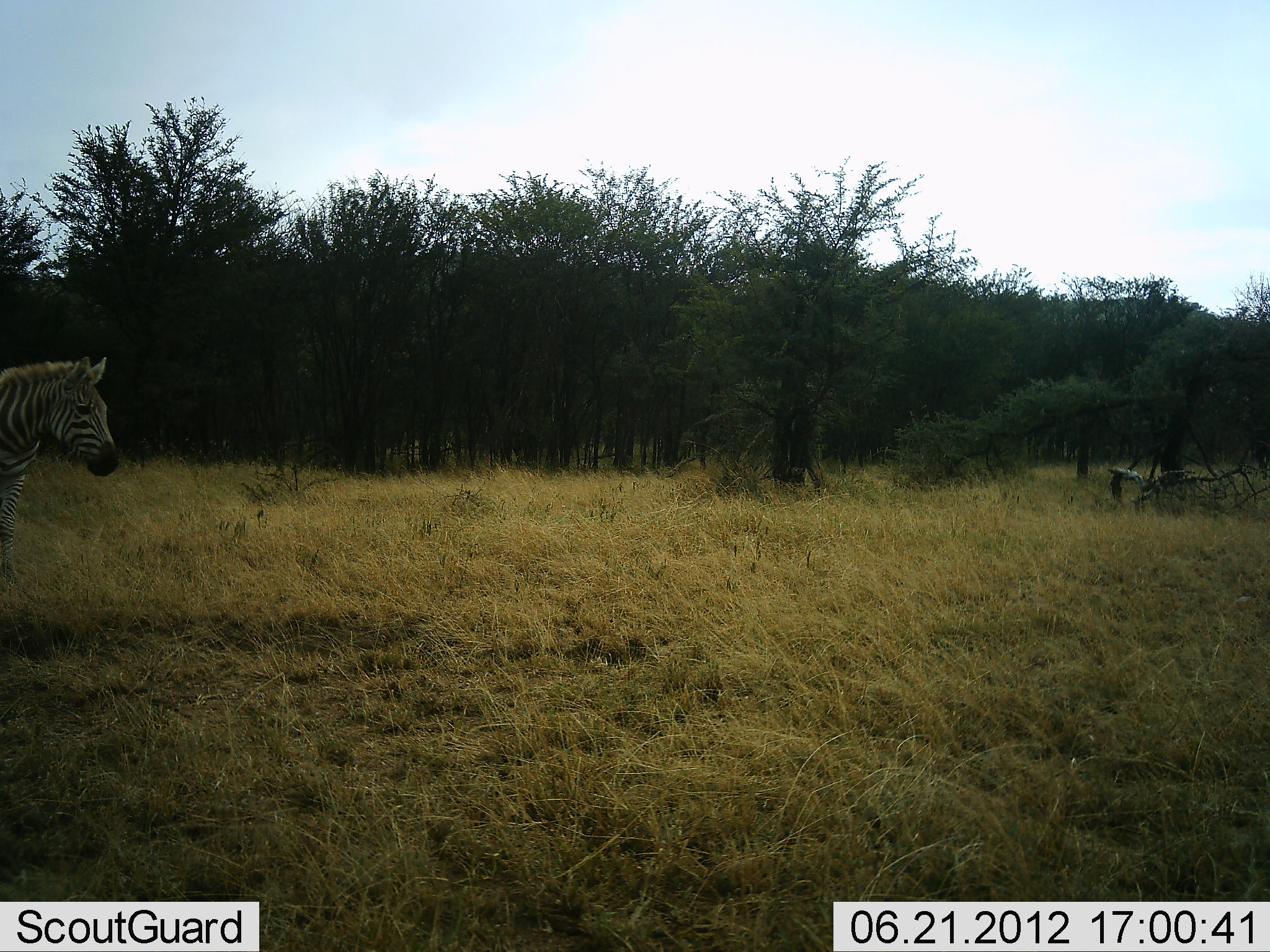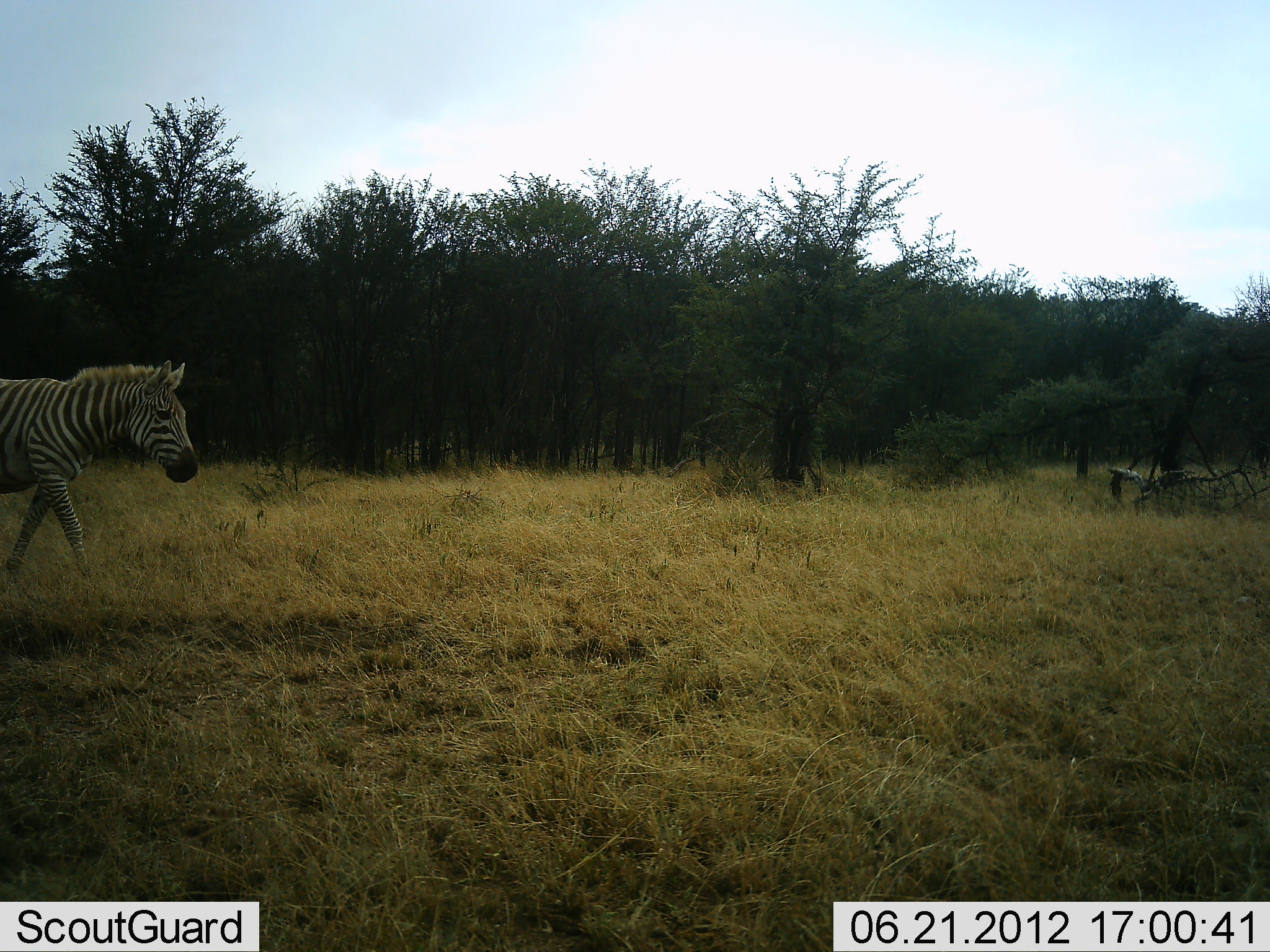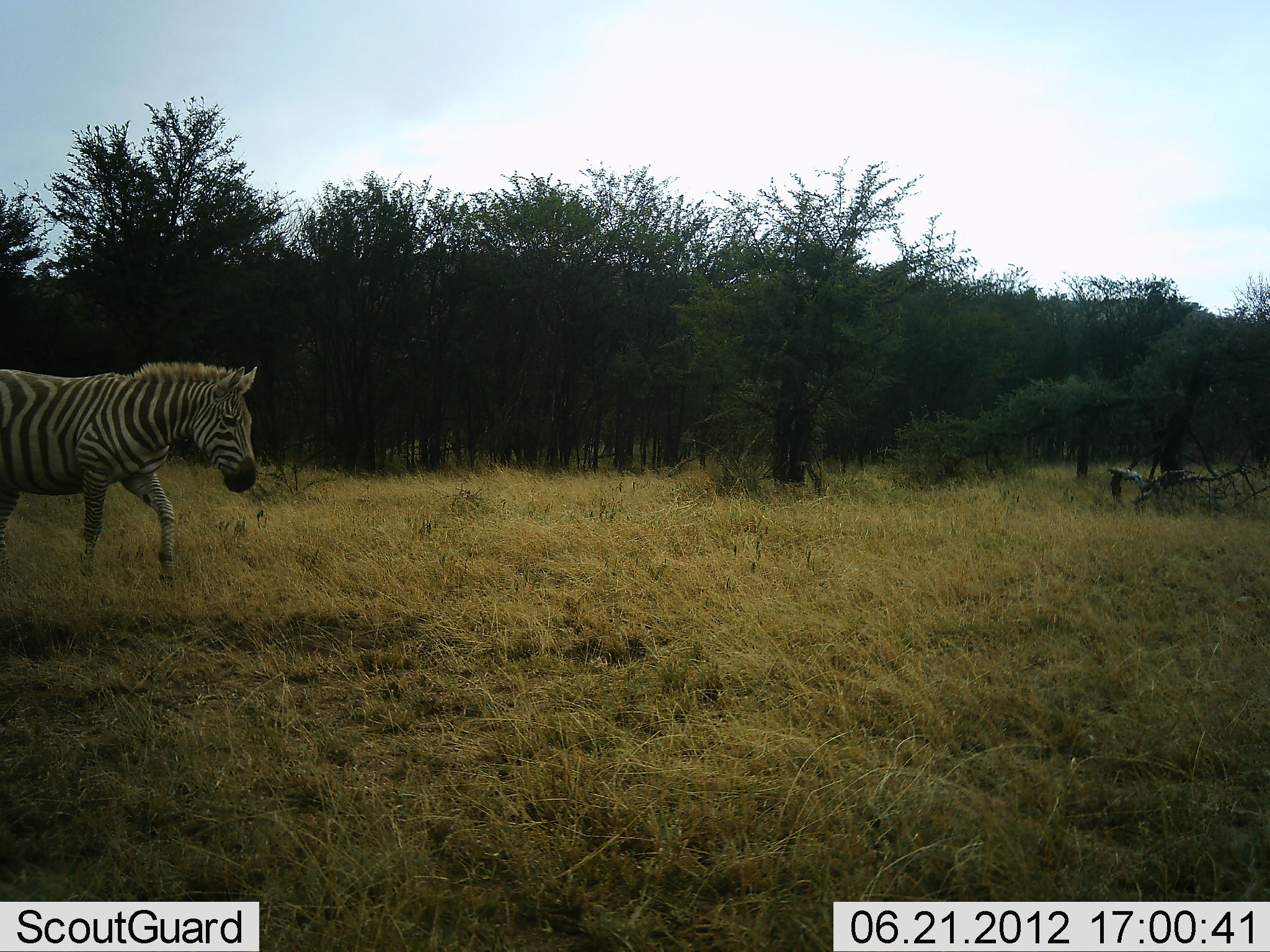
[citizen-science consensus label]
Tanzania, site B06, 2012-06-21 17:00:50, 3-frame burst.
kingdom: Animalia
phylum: Chordata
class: Mammalia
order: Perissodactyla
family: Equidae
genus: Equus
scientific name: Equus quagga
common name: plains zebra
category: zebra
Zebra (plains zebra) (Equus quagga), count 1. Behavior (volunteer vote fractions): standing 10%, resting 0%, moving 90%, interacting 0%. Young present (vote fraction): 0%. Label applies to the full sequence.